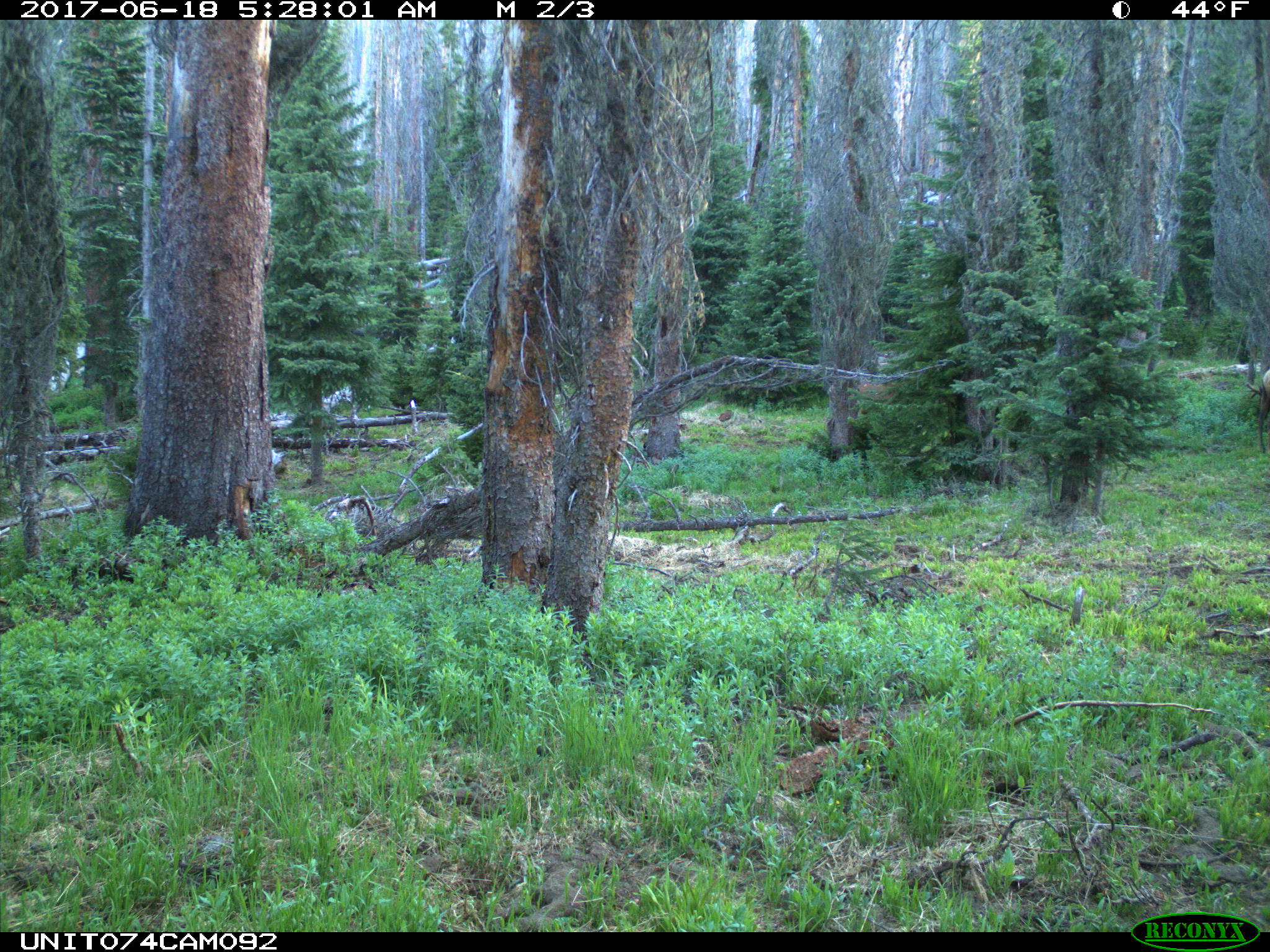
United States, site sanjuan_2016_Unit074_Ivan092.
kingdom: Animalia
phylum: Chordata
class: Mammalia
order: Artiodactyla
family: Cervidae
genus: Cervus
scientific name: Cervus elaphus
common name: red deer